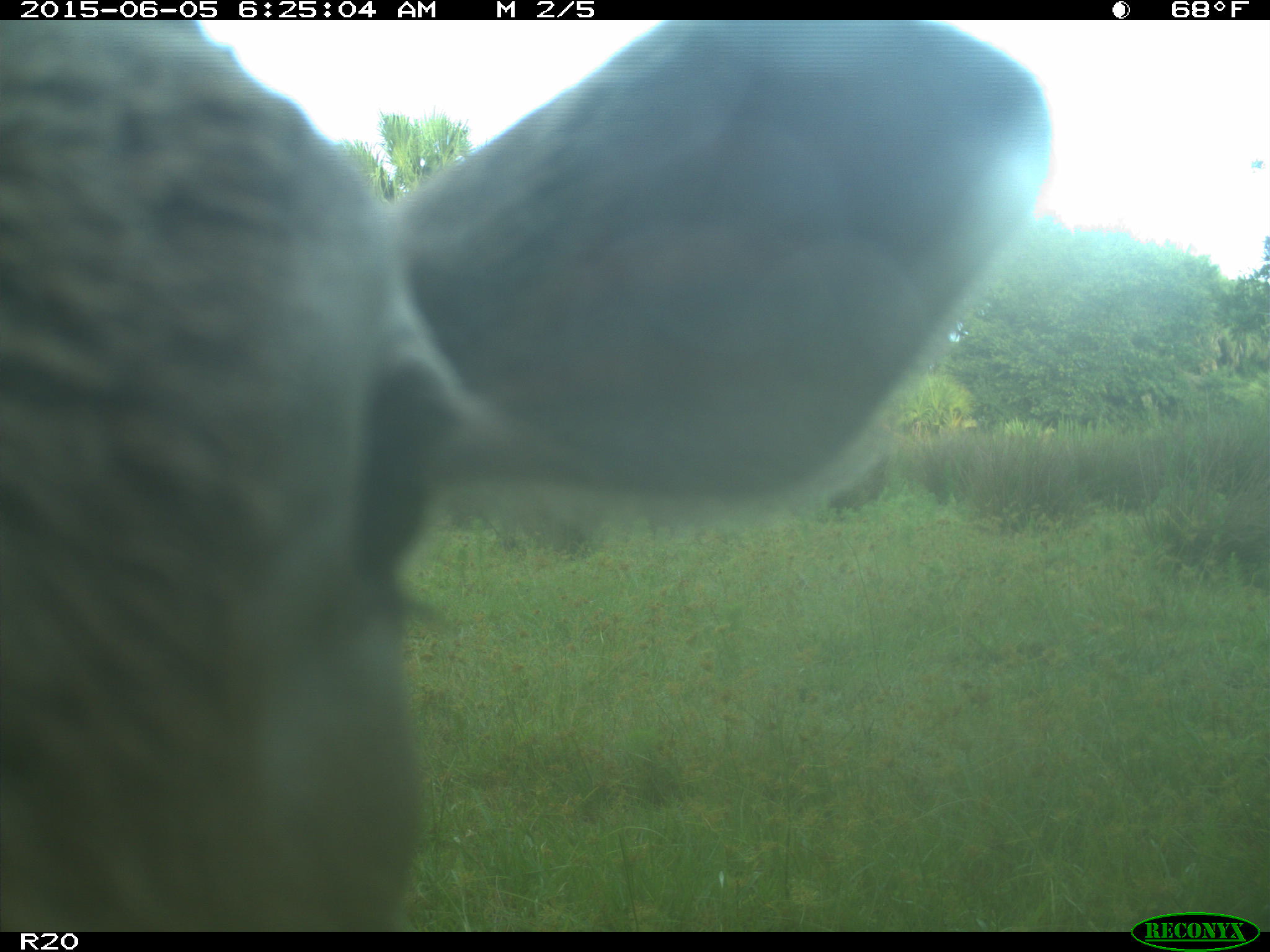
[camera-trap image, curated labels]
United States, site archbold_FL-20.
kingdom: Animalia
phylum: Chordata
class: Mammalia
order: Artiodactyla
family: Bovidae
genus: Bos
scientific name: Bos taurus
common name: domestic cow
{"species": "Bos taurus (domestic cow)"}